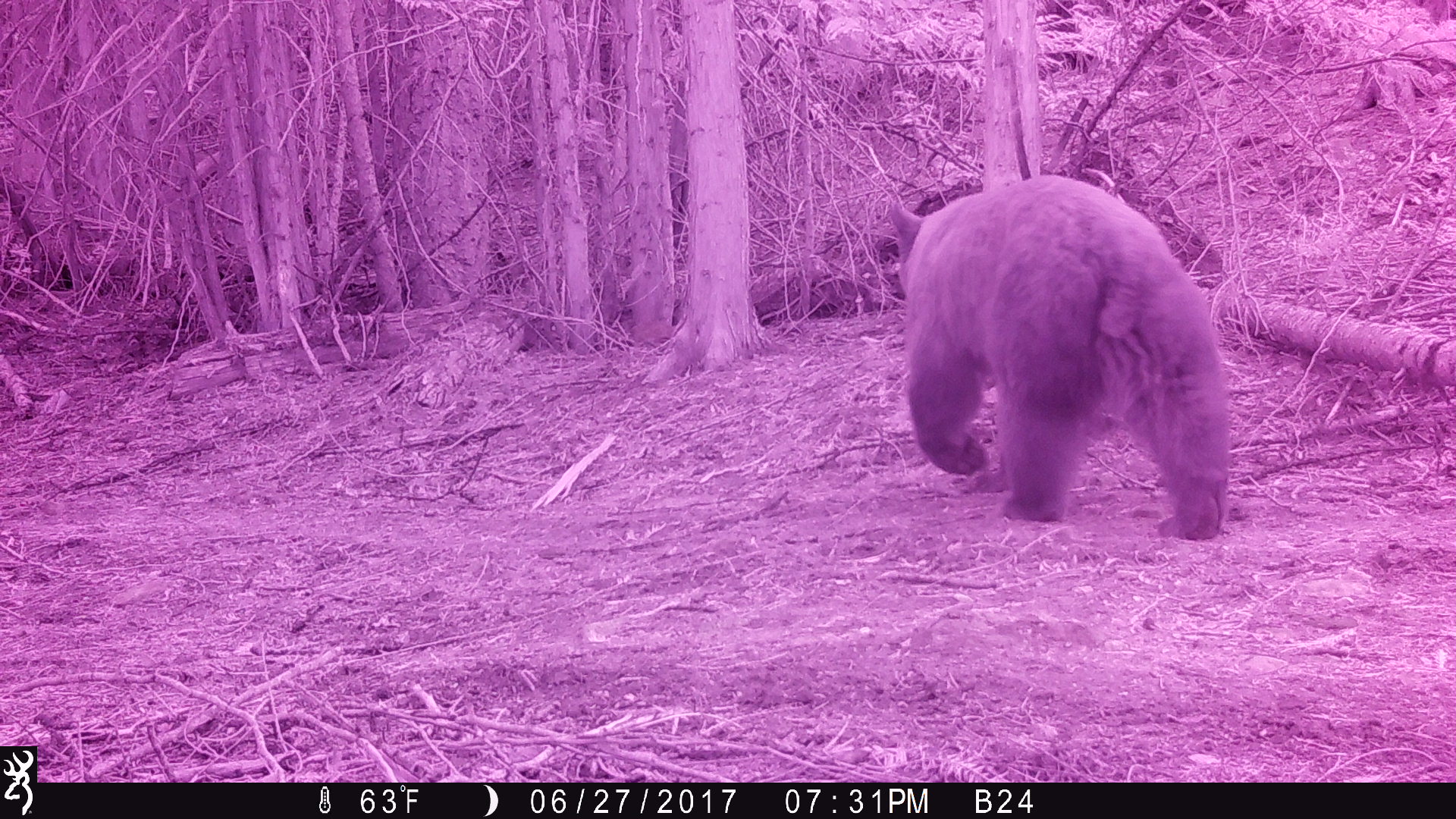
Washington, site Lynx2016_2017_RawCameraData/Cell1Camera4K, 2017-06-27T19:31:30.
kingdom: Animalia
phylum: Chordata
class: Mammalia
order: Carnivora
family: Ursidae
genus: Ursus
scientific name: Ursus americanus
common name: american black bear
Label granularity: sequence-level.